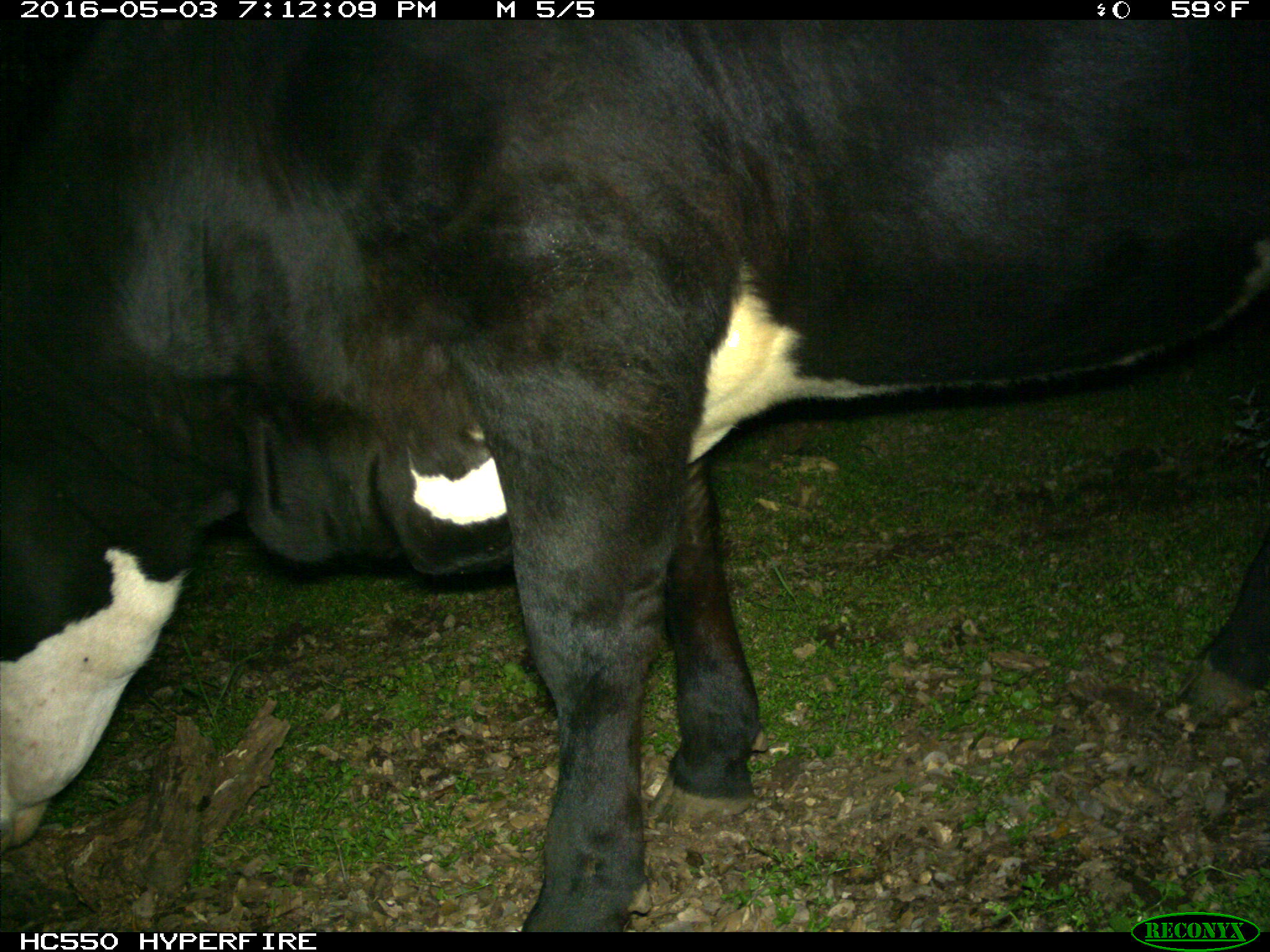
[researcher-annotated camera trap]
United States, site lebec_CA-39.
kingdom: Animalia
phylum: Chordata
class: Mammalia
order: Artiodactyla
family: Bovidae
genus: Bos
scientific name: Bos taurus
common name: domestic cow